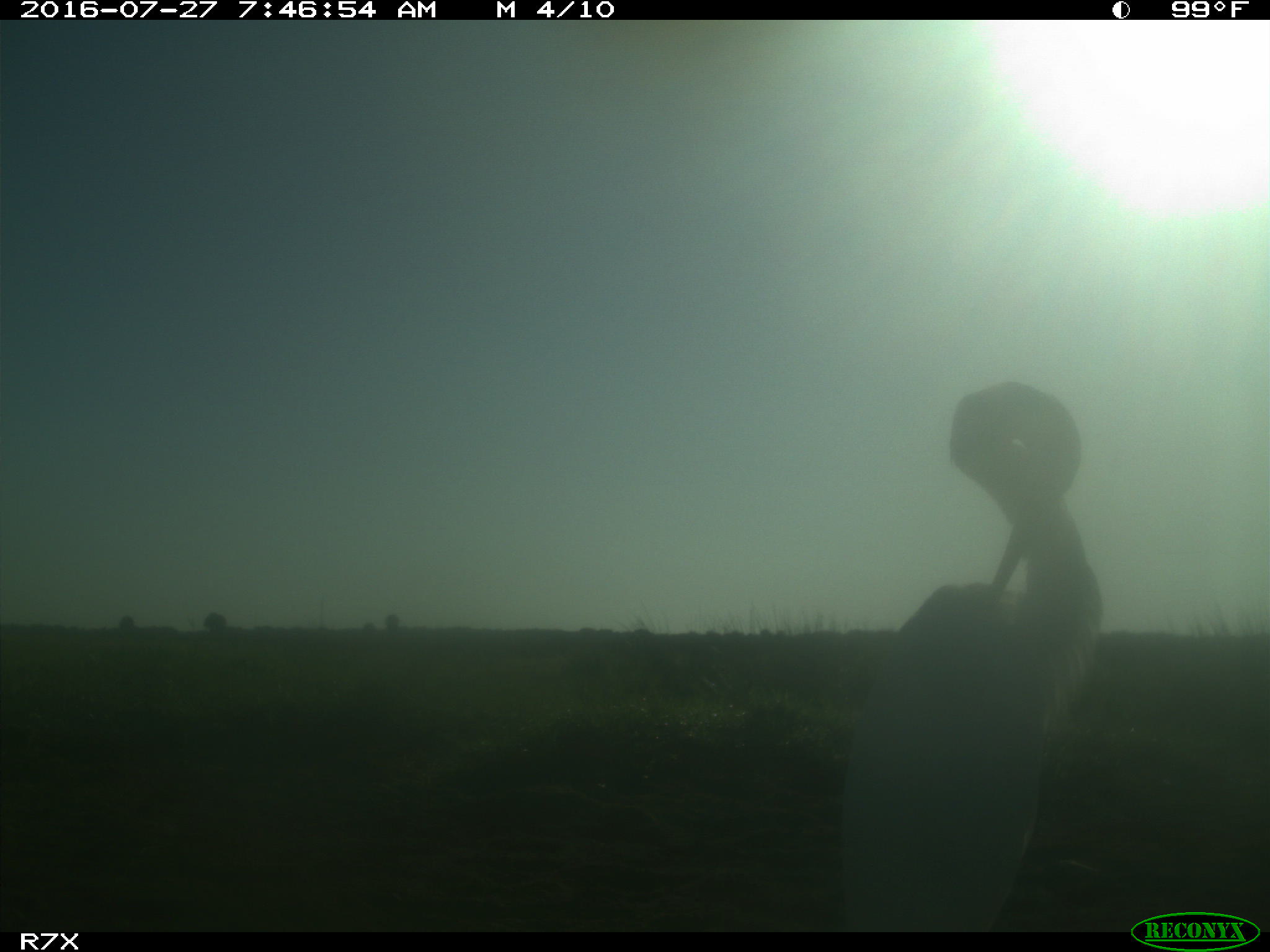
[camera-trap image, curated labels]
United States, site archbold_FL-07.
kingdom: Animalia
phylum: Chordata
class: Aves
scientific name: Aves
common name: birds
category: unidentified bird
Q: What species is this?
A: Unidentified bird (birds) (Aves).